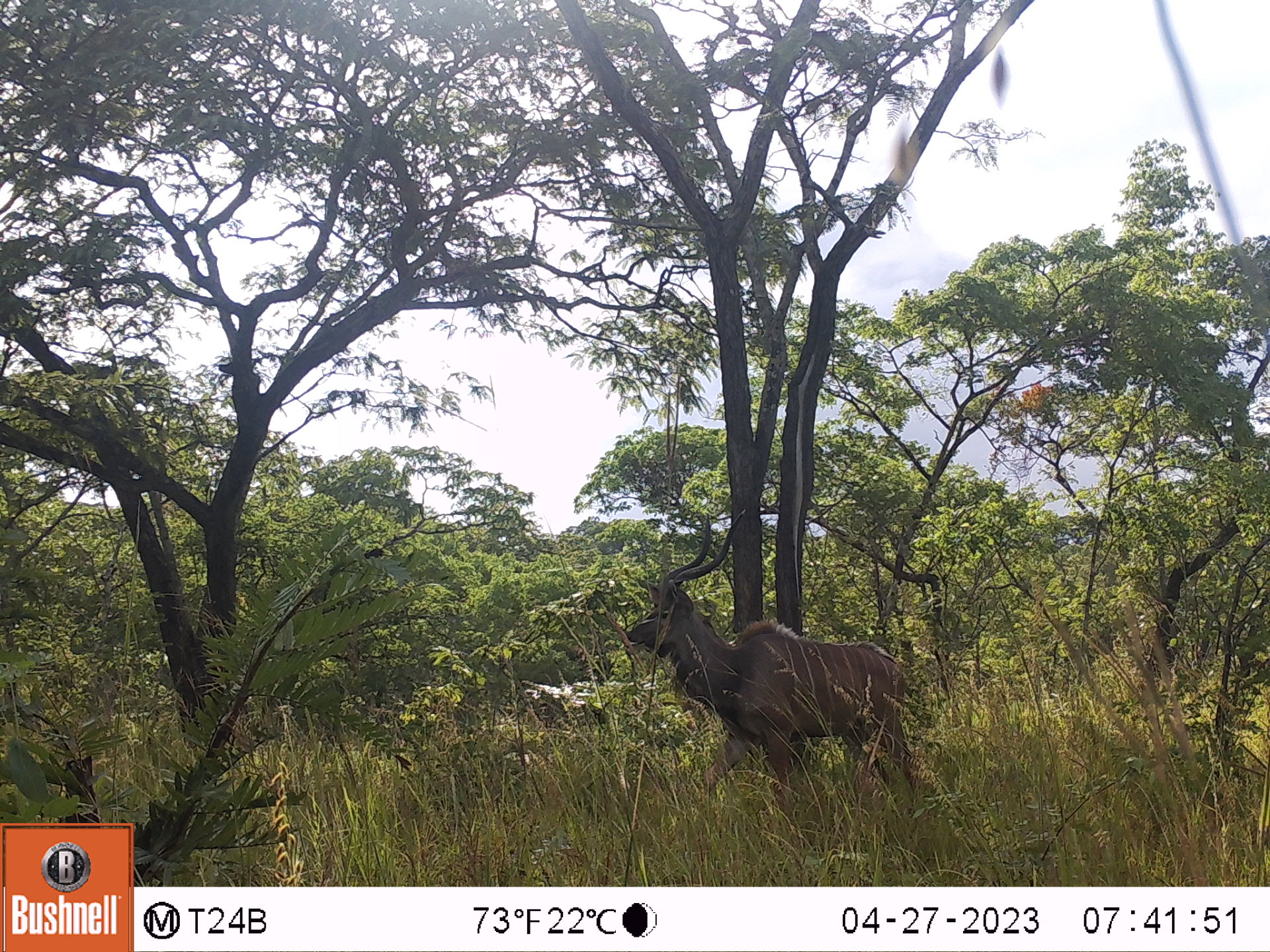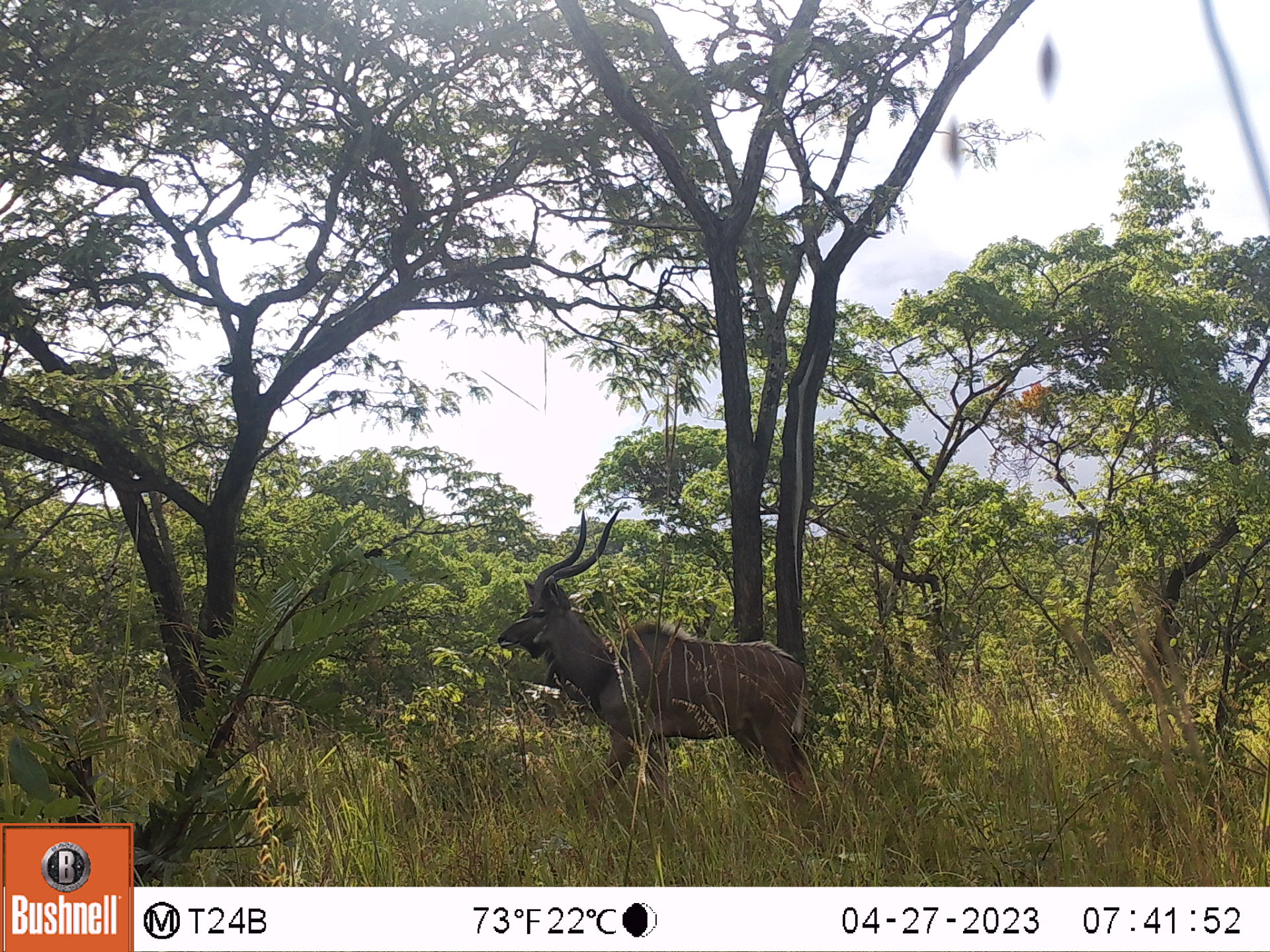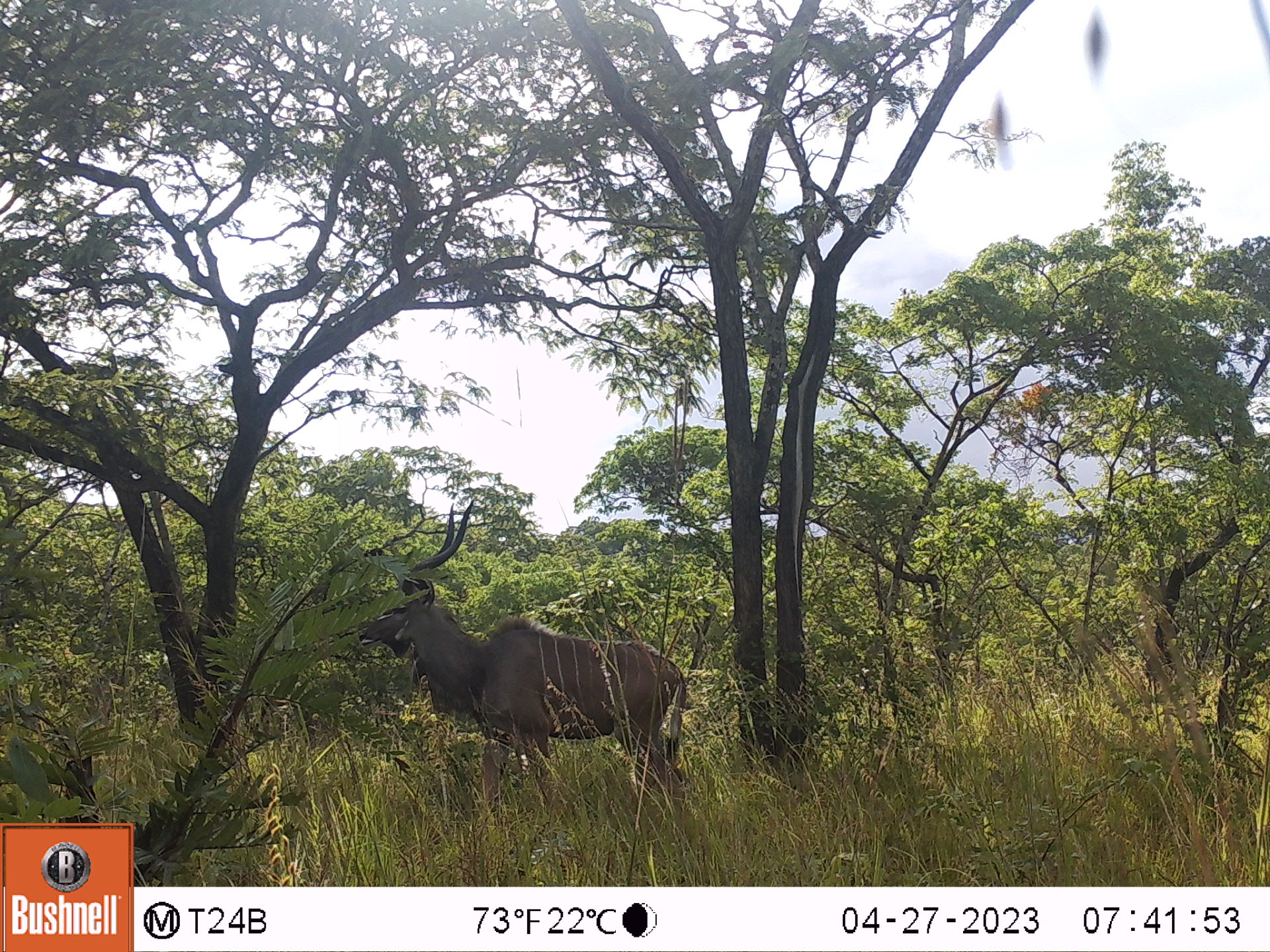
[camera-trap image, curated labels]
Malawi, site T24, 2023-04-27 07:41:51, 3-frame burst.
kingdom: Animalia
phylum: Chordata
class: Mammalia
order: Artiodactyla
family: Bovidae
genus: Tragelaphus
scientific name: Tragelaphus strepsiceros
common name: greater kudu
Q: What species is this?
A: Greater kudu (Tragelaphus strepsiceros).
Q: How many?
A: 1.